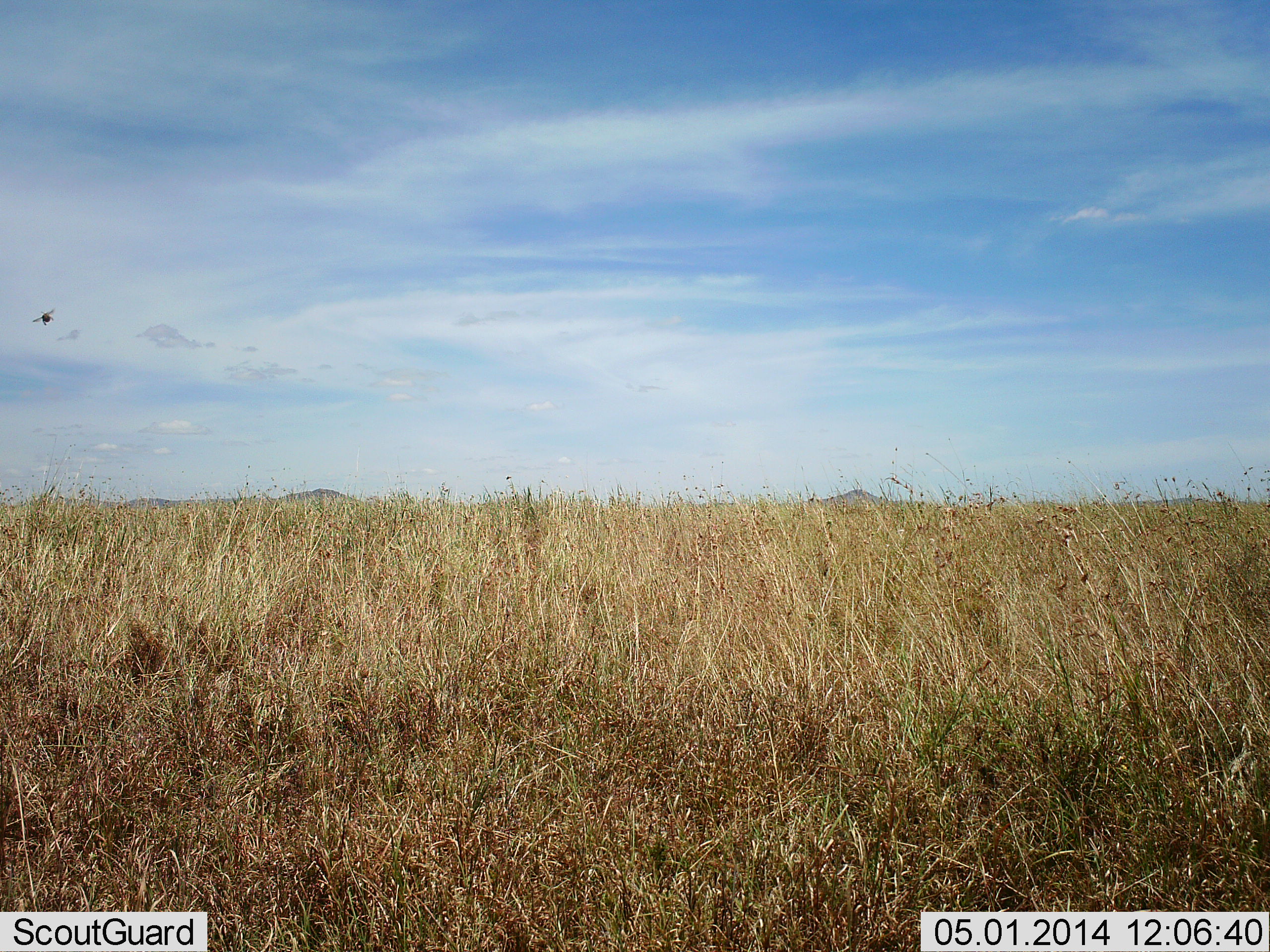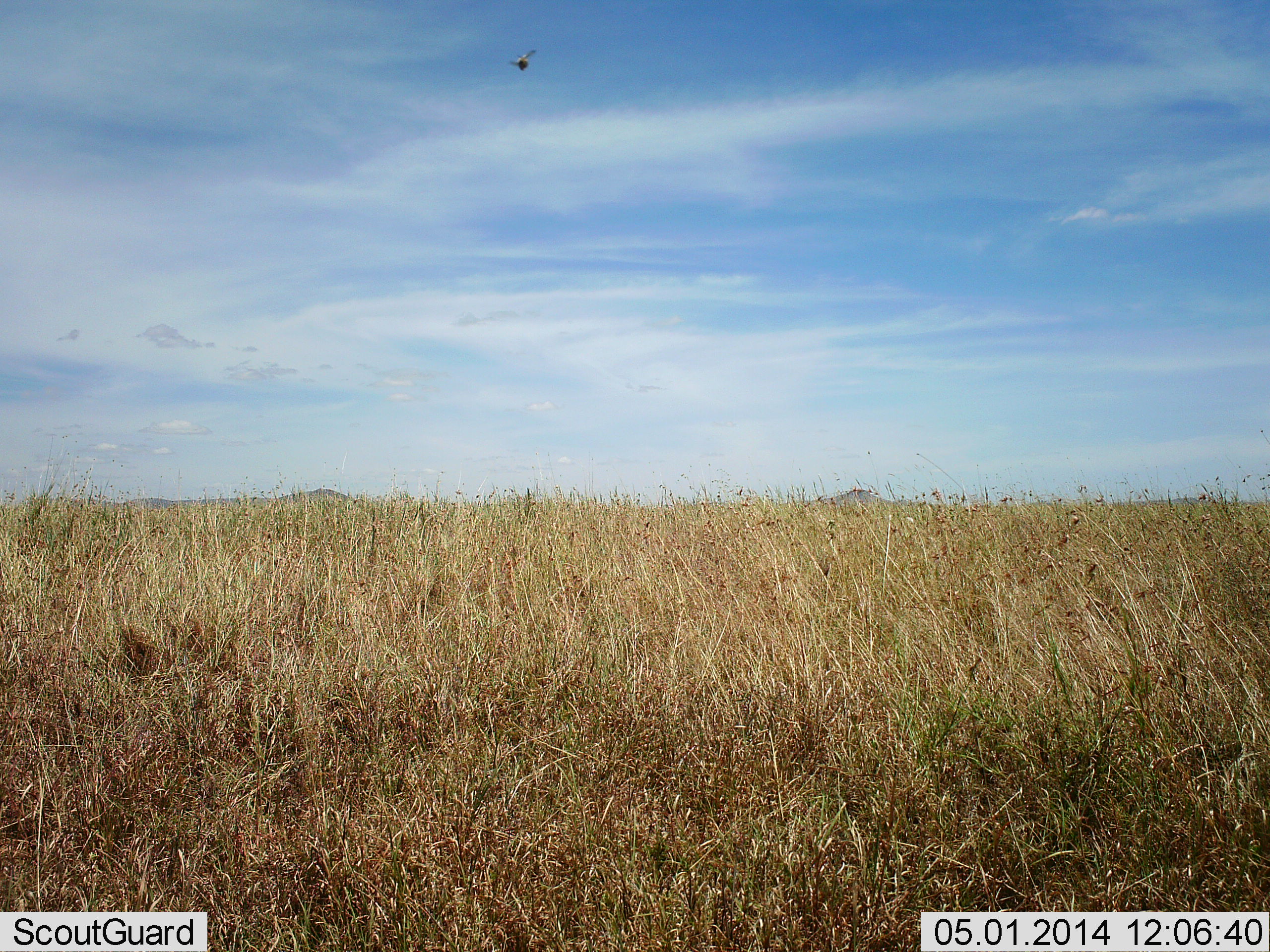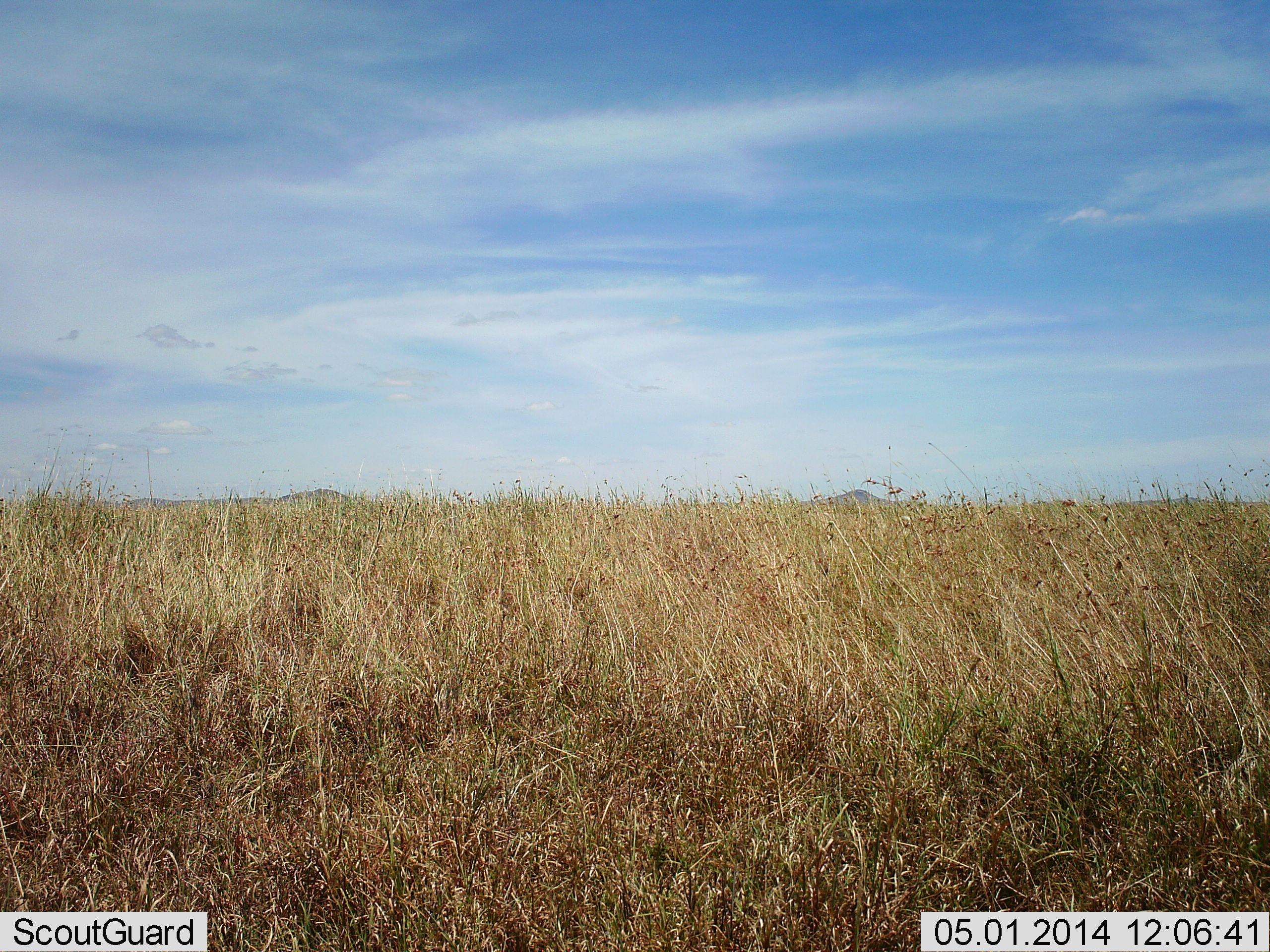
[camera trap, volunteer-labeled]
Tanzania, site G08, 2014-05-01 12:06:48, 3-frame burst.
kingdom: Animalia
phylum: Chordata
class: Aves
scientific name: Aves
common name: bird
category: otherbird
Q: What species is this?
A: Otherbird (bird) (Aves).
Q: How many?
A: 1.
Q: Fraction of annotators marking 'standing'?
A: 0%.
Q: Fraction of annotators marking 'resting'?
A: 0%.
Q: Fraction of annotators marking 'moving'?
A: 100%.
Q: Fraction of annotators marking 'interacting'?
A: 0%.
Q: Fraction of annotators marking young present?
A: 0%.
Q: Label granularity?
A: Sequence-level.